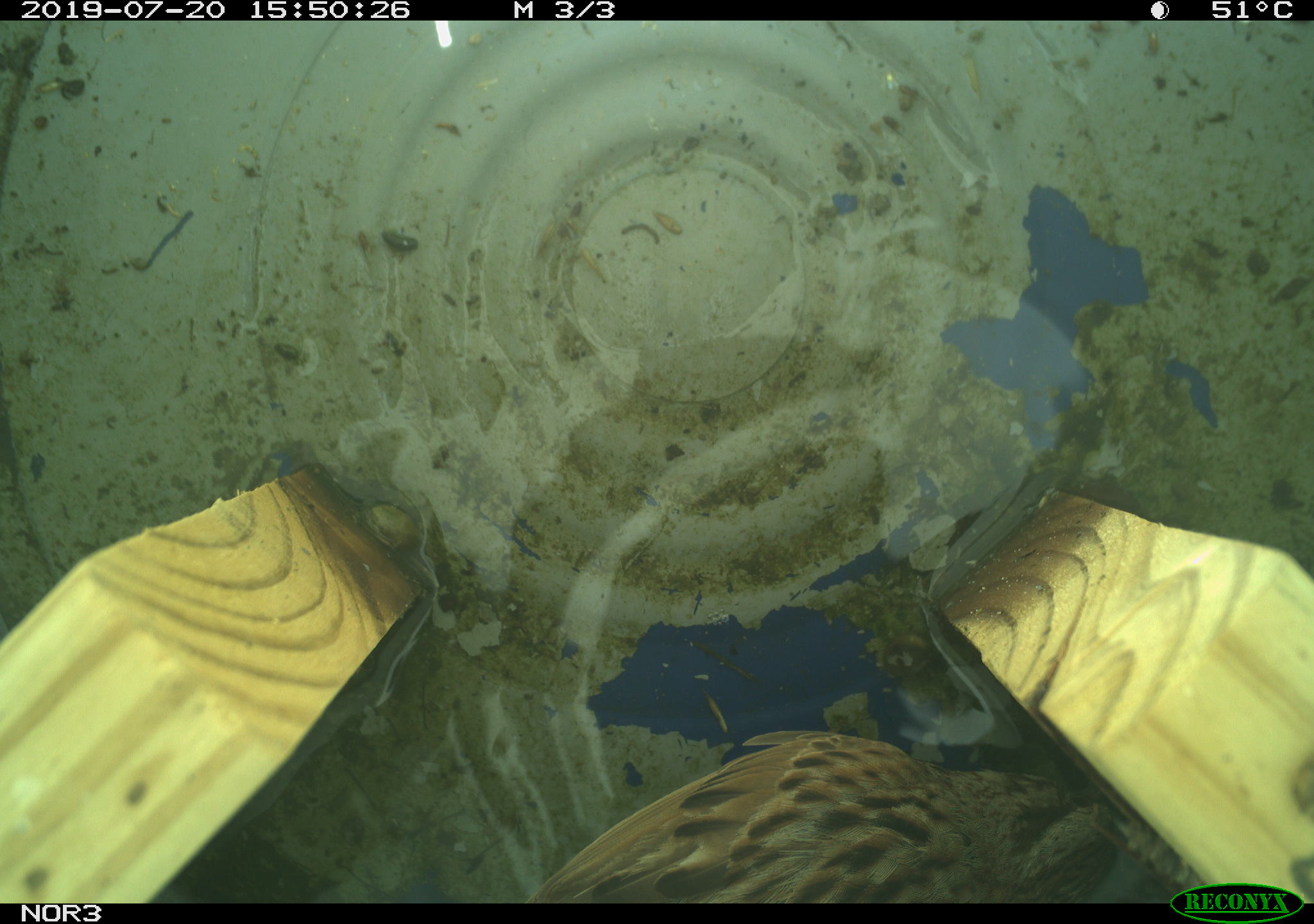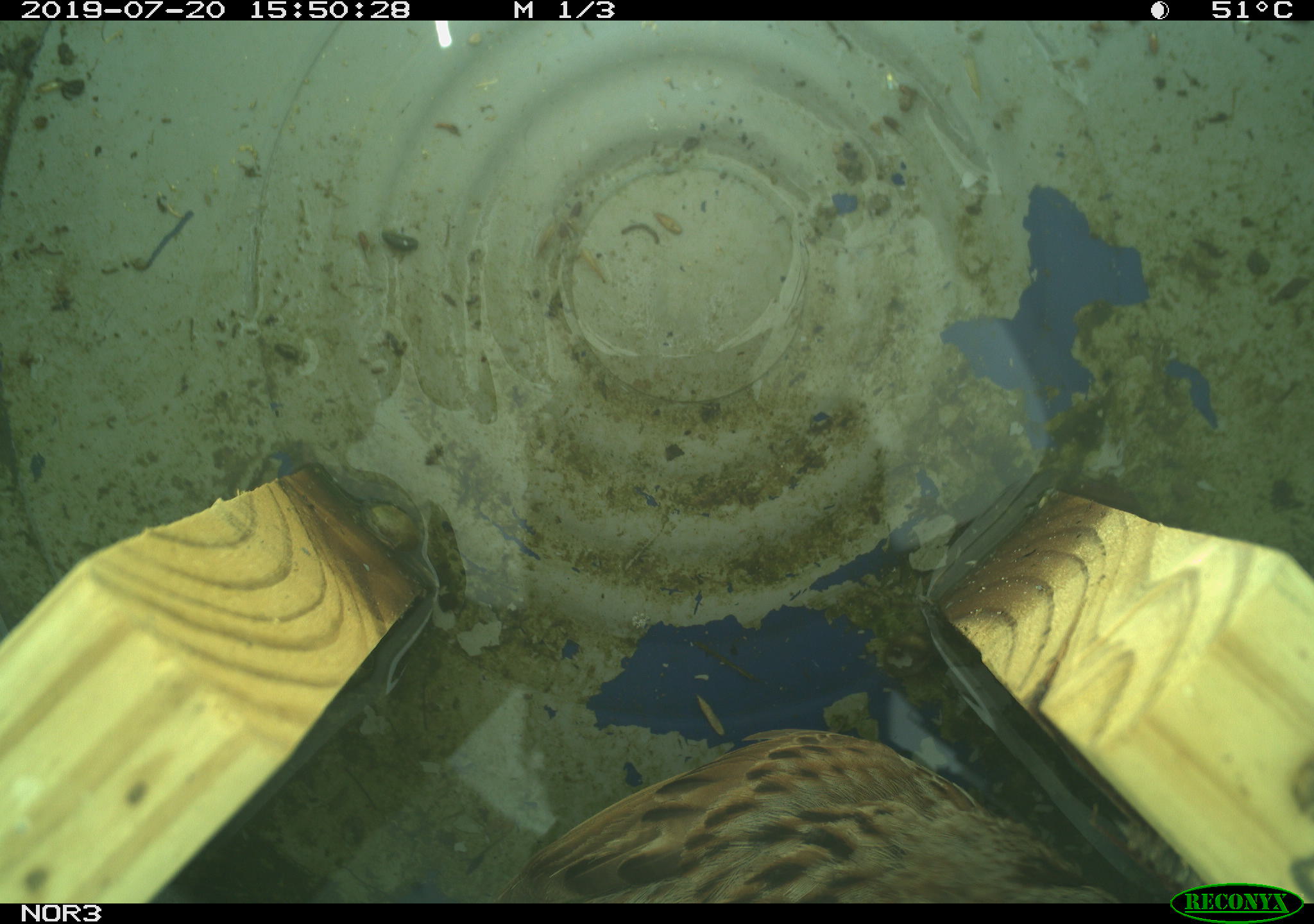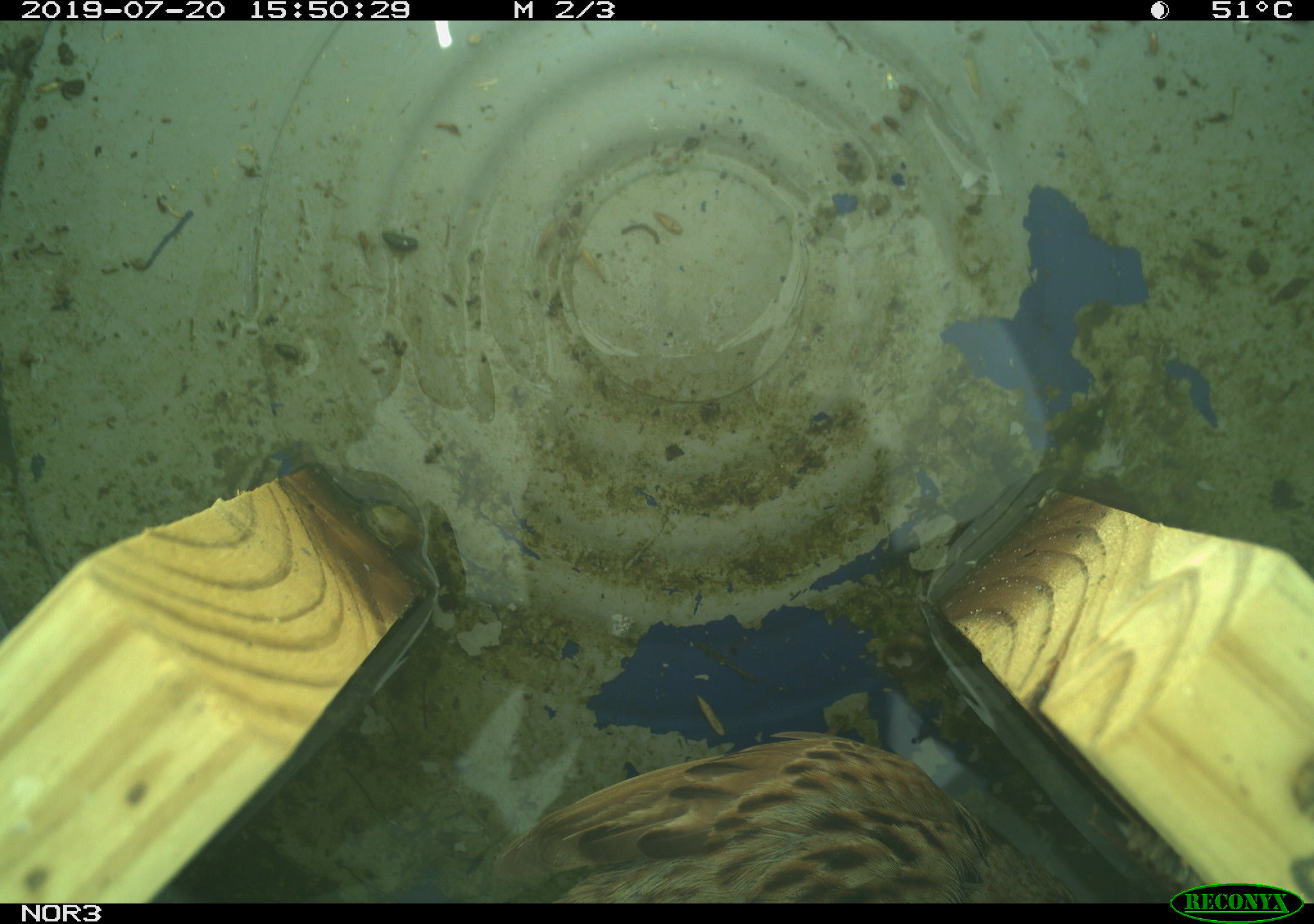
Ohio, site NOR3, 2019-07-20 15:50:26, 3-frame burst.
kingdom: Animalia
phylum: Chordata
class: Aves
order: Passeriformes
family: Passerellidae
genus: Melospiza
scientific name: Melospiza melodia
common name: song sparrow